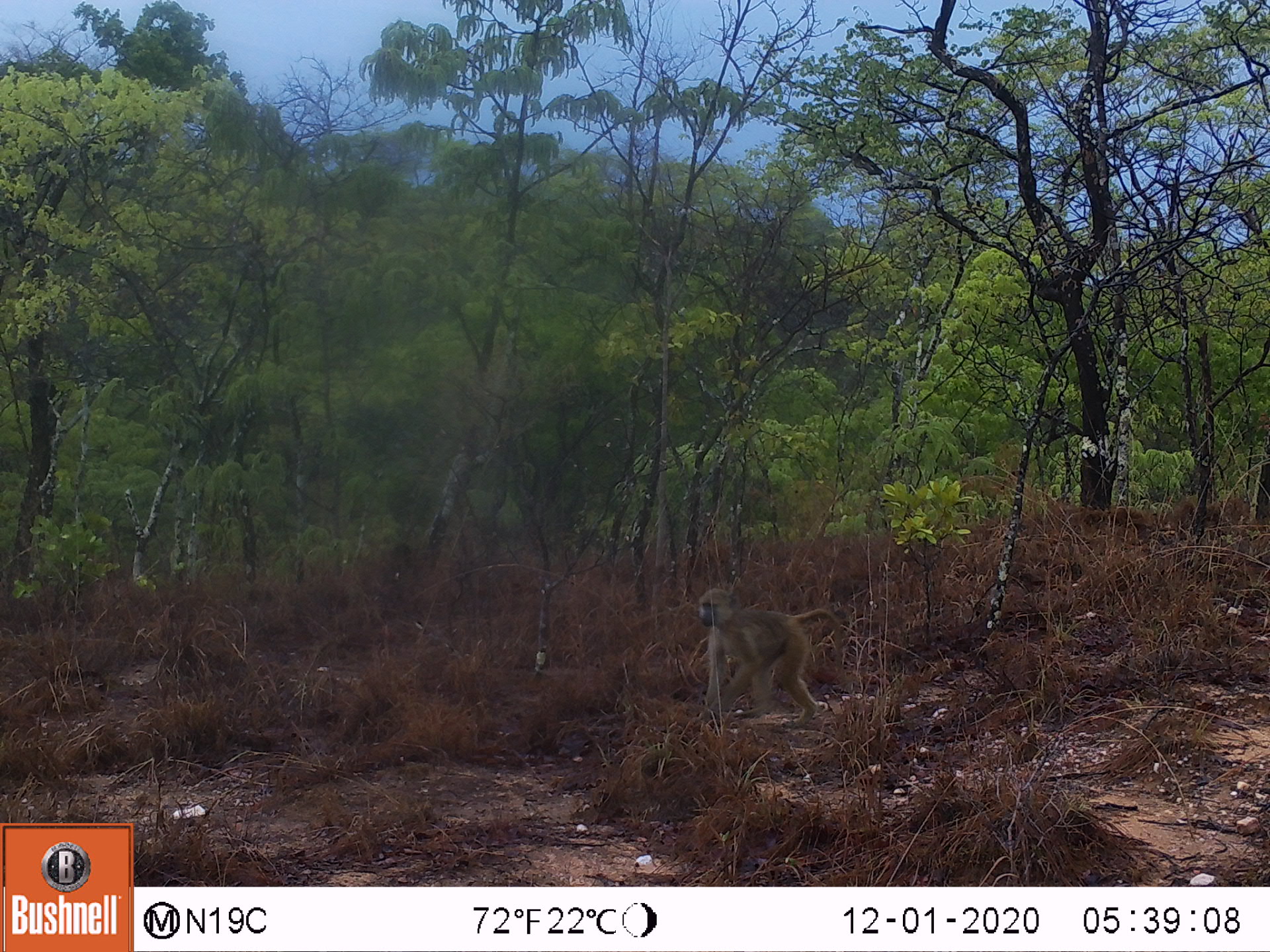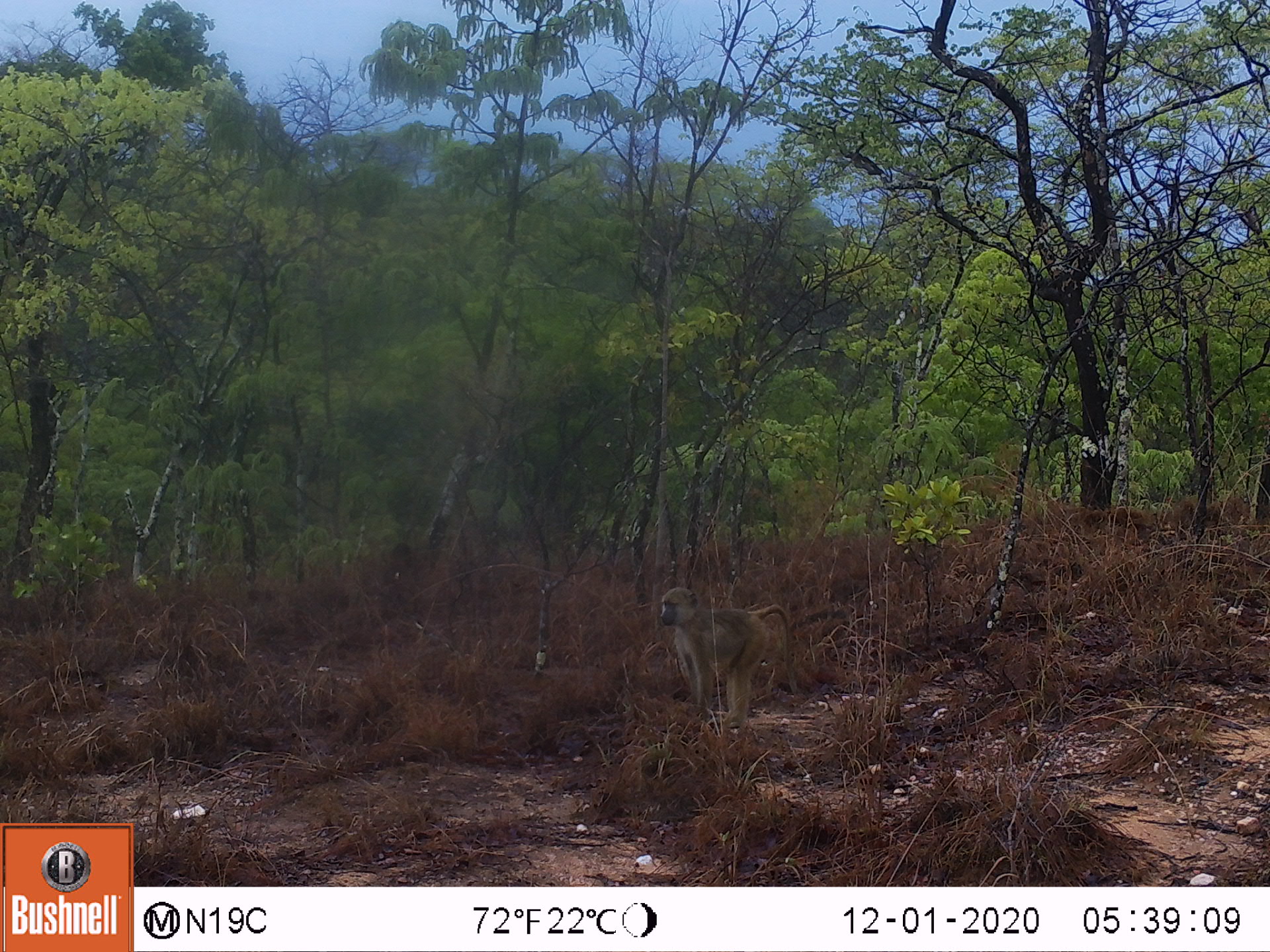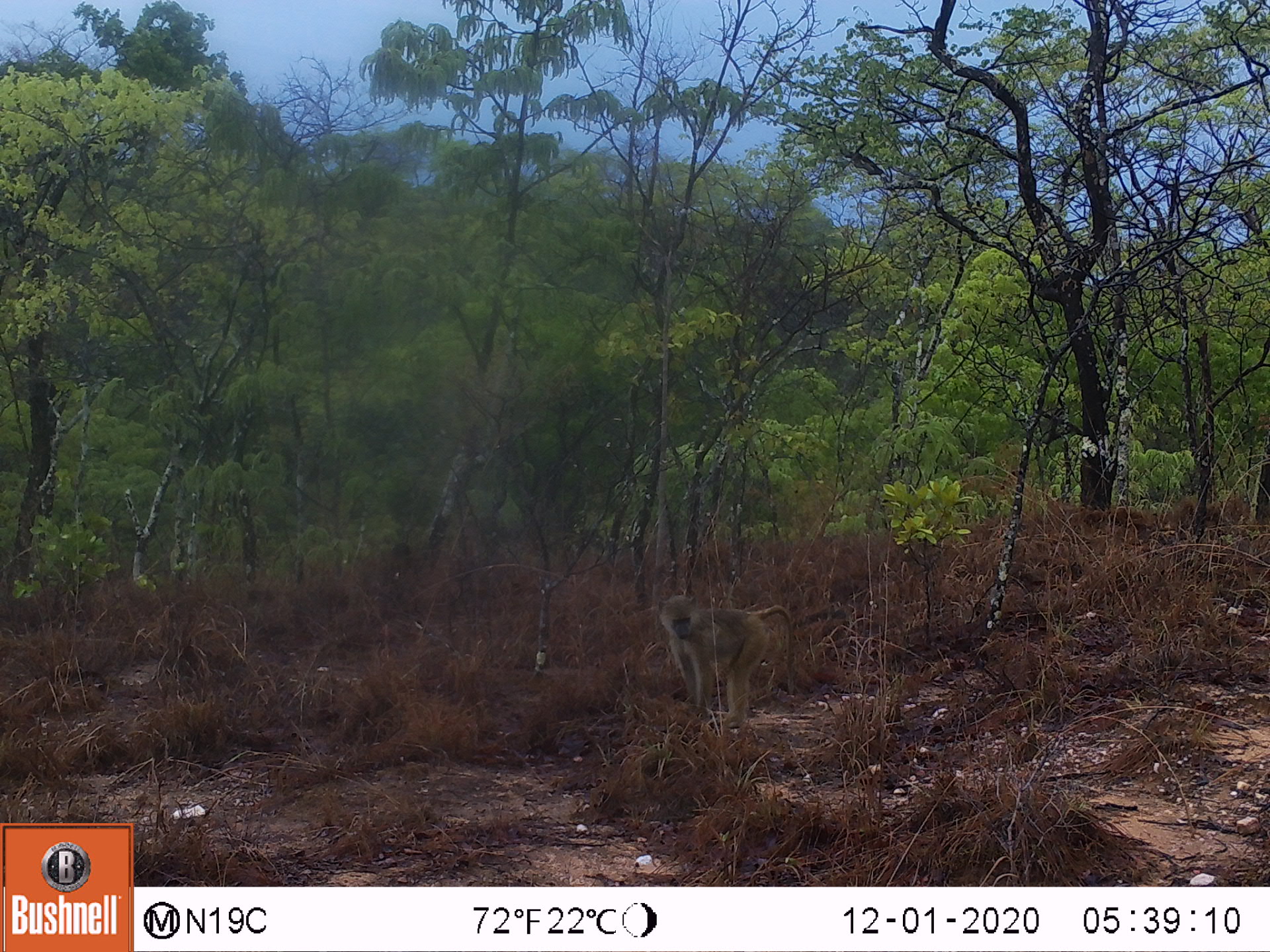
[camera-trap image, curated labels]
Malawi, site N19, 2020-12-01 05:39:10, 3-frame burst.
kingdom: Animalia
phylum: Chordata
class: Mammalia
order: Primates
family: Cercopithecidae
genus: Papio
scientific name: Papio cynocephalus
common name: yellow baboon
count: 1